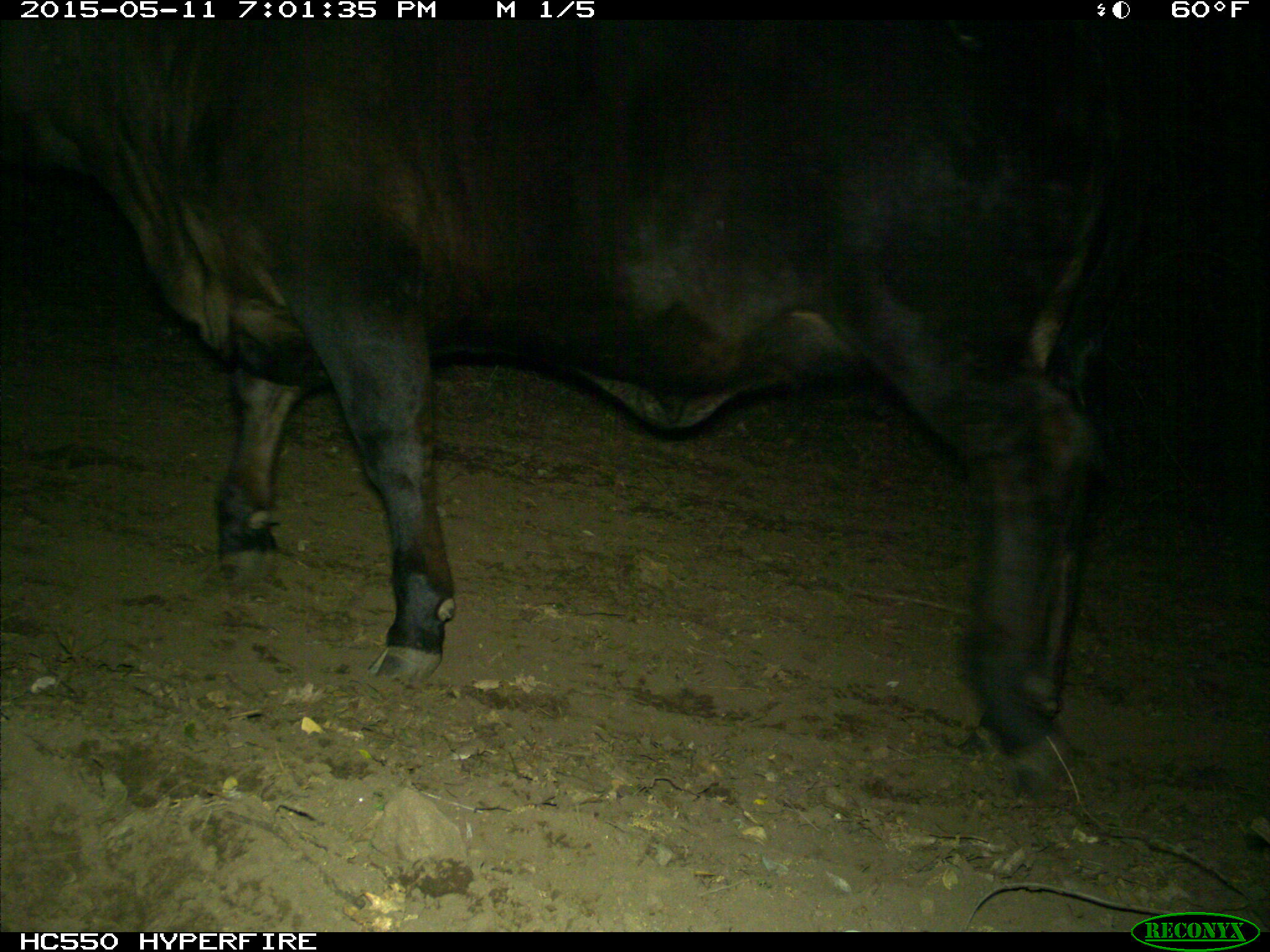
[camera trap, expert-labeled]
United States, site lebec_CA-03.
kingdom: Animalia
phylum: Chordata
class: Mammalia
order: Artiodactyla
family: Bovidae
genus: Bos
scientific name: Bos taurus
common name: domestic cow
Bos taurus (domestic cow).